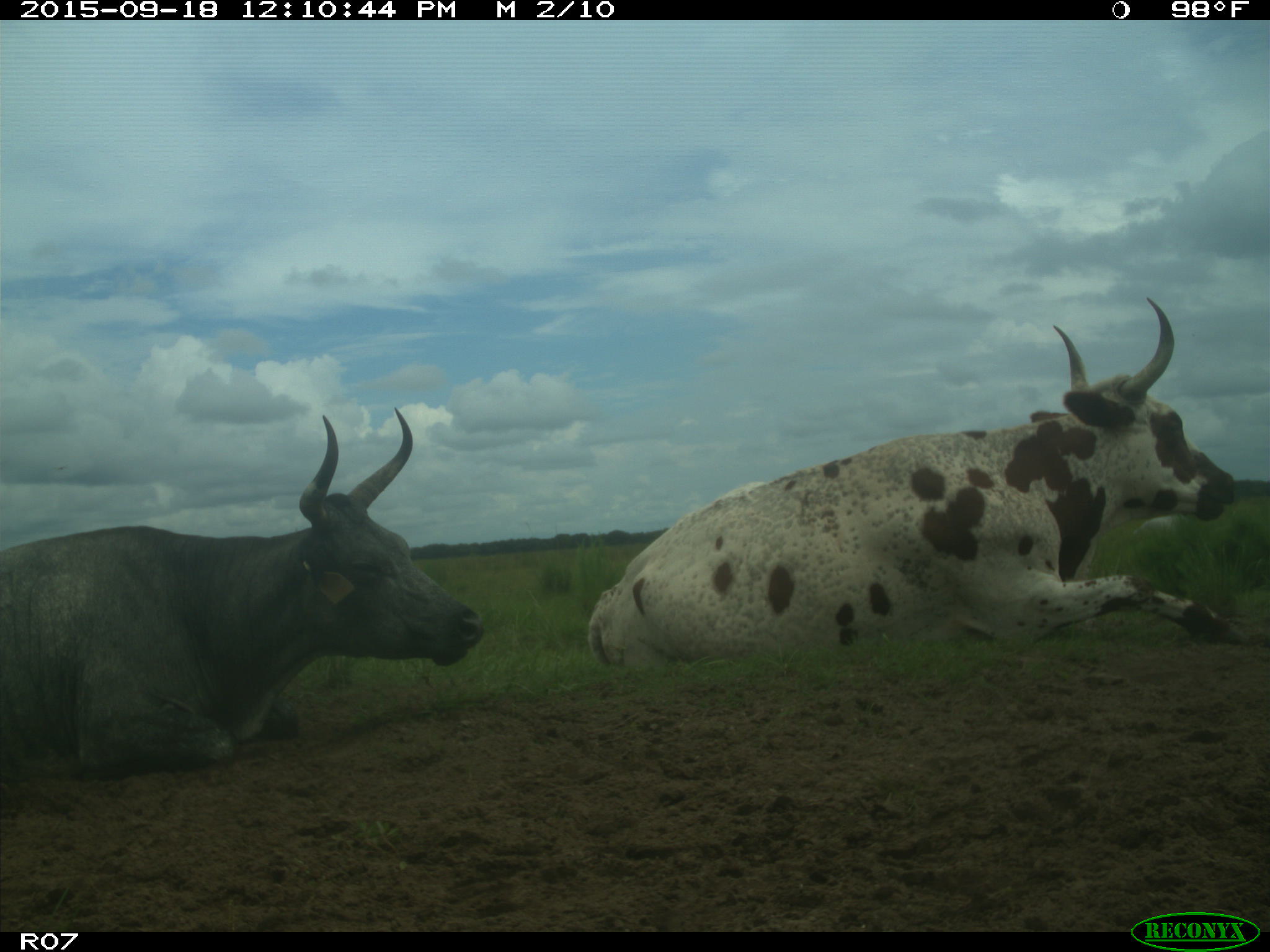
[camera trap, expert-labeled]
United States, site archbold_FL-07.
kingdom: Animalia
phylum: Chordata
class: Mammalia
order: Artiodactyla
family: Bovidae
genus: Bos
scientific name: Bos taurus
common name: domestic cow